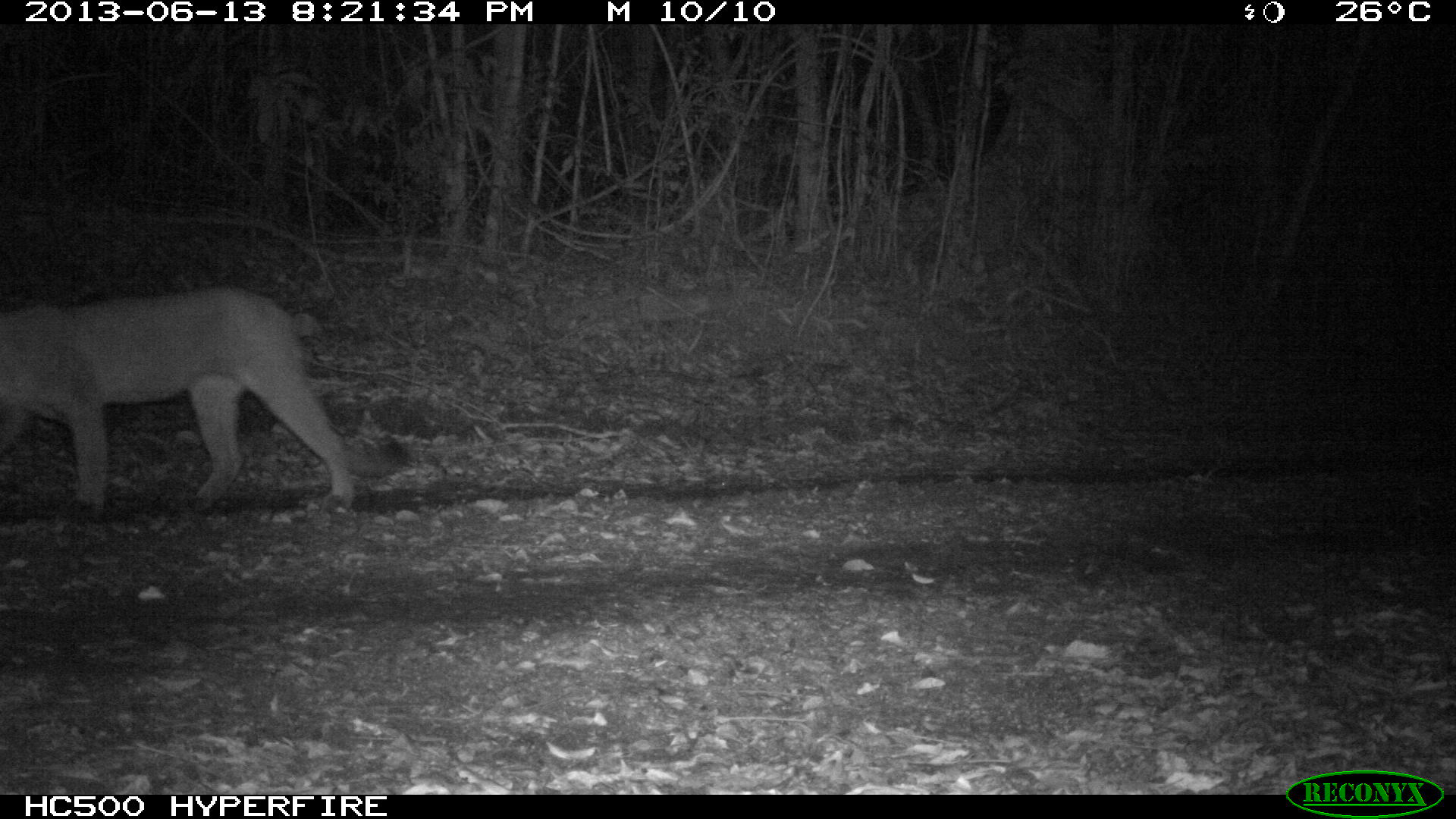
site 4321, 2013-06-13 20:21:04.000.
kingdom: Animalia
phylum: Chordata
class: Mammalia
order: Carnivora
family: Felidae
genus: Puma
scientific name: Puma concolor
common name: mountain lion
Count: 2.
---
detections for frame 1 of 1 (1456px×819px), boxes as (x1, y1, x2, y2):
puma concolor: (0, 279, 357, 513)